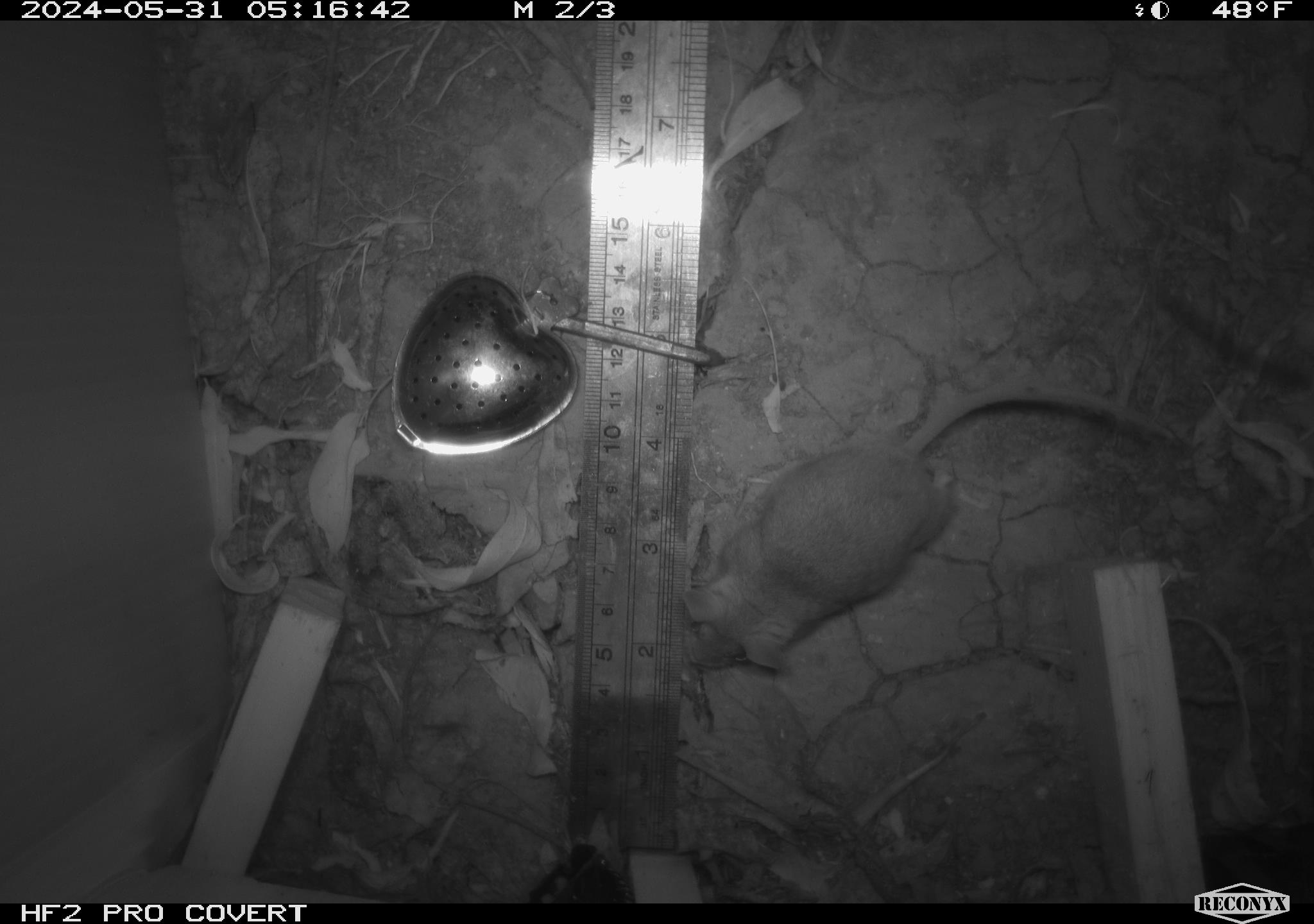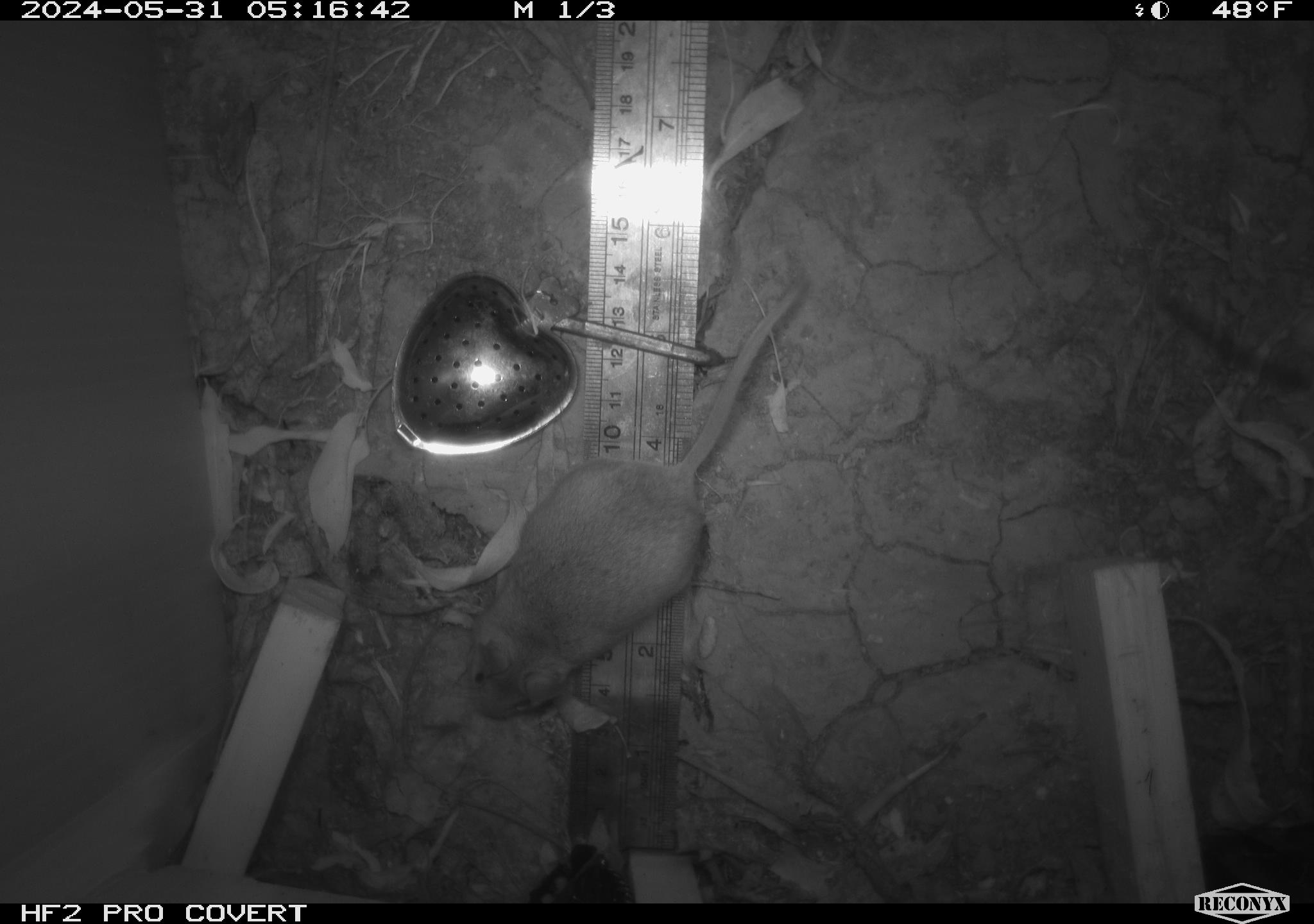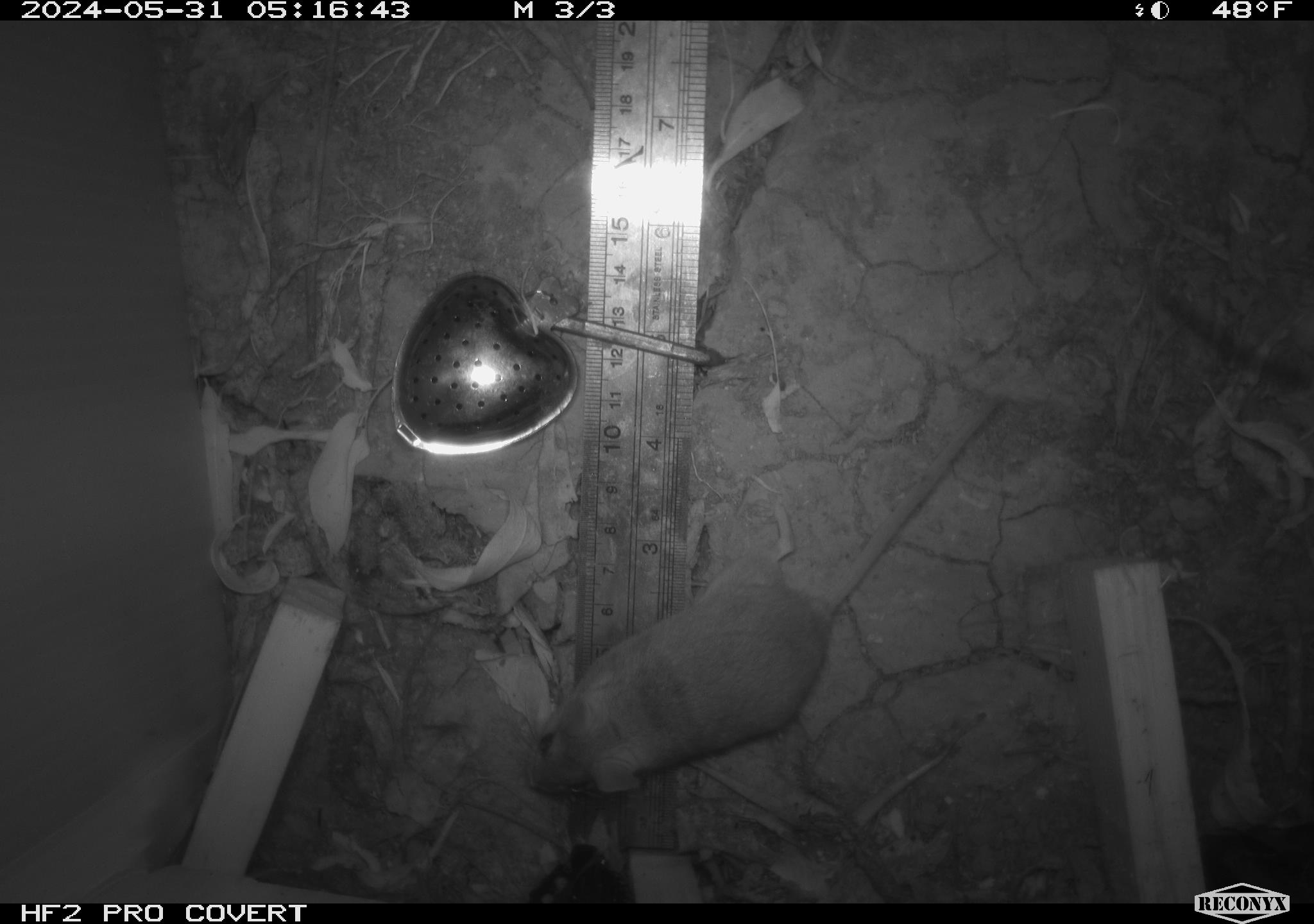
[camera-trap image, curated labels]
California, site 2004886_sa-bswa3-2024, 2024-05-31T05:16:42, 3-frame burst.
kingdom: Animalia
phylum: Chordata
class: Mammalia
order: Rodentia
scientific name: Rodentia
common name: mouse species